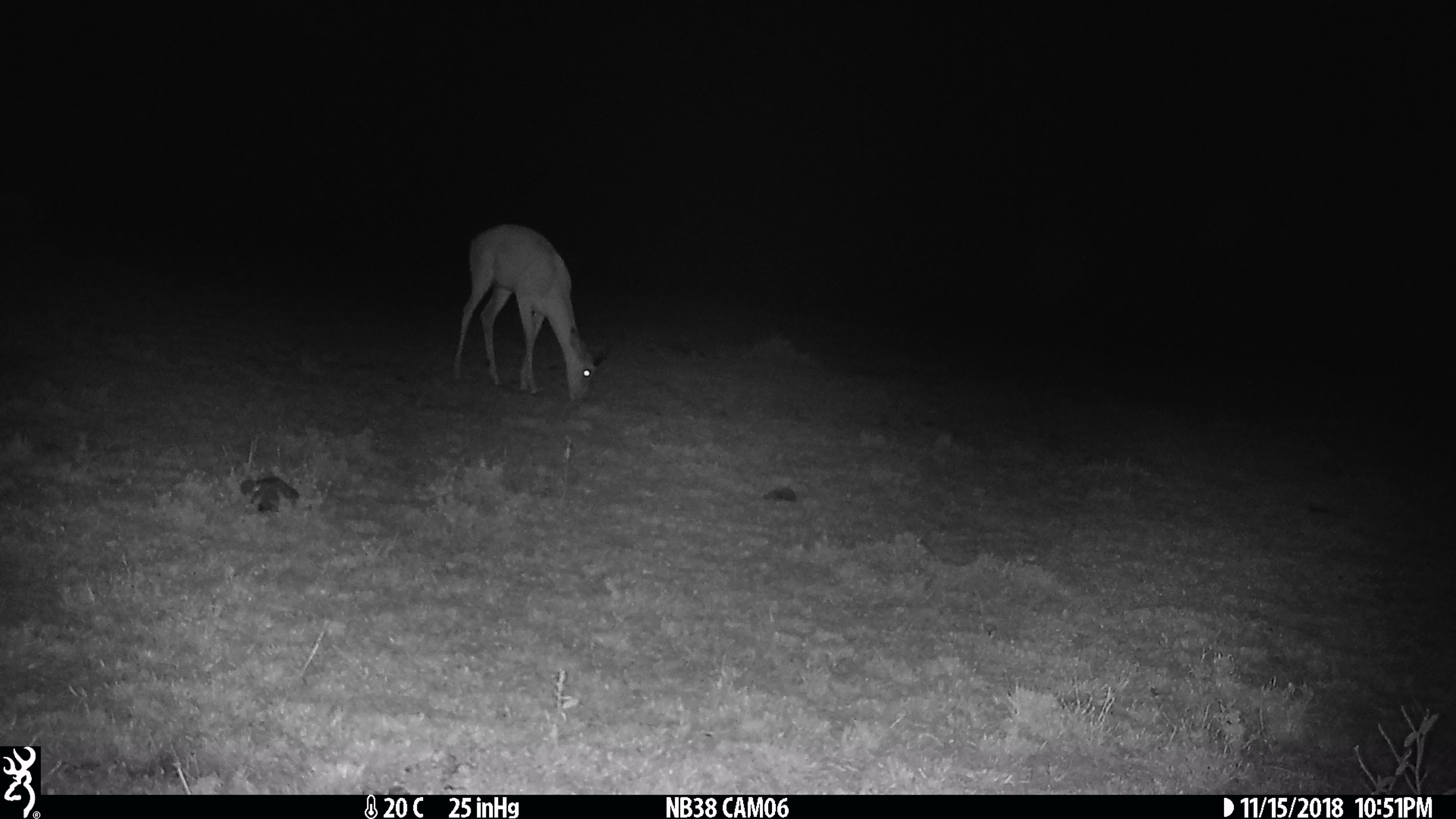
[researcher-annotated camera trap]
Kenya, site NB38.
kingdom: Animalia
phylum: Chordata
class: Mammalia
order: Artiodactyla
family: Bovidae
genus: Aepyceros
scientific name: Aepyceros melampus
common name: impala